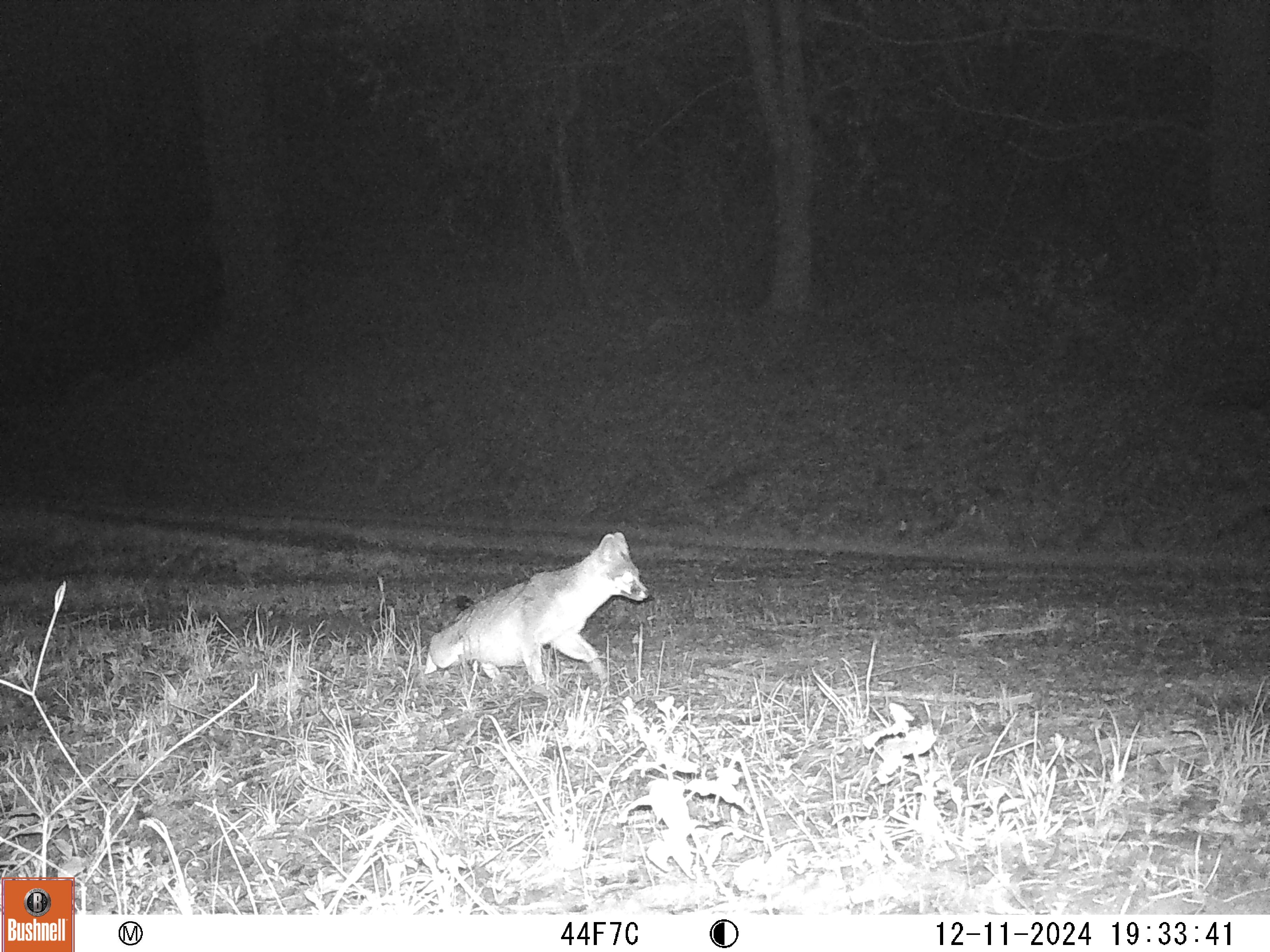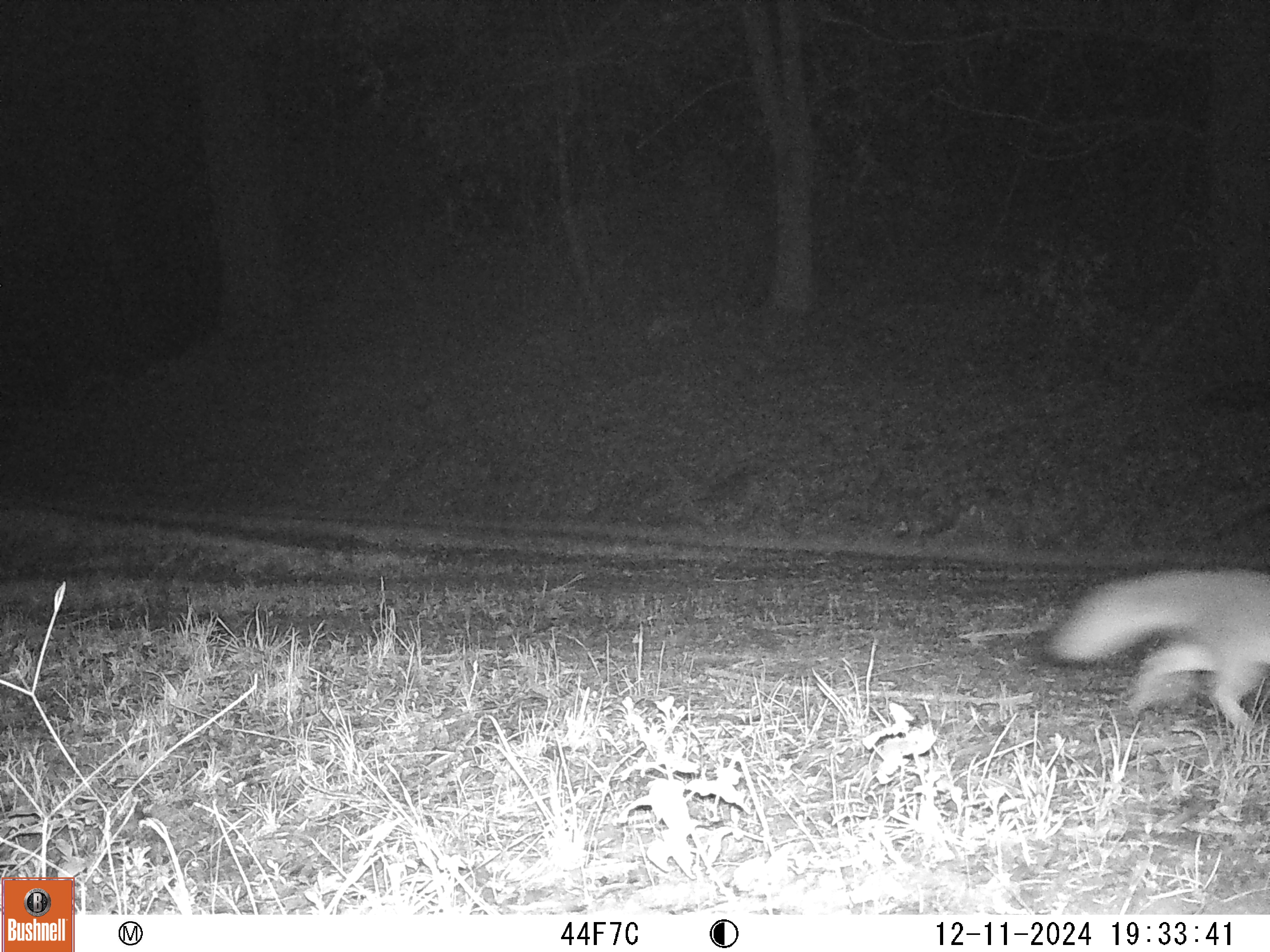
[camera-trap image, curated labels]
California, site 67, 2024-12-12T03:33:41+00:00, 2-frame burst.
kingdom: Animalia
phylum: Chordata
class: Mammalia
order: Carnivora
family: Canidae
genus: Urocyon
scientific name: Urocyon cinereoargenteus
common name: gray fox